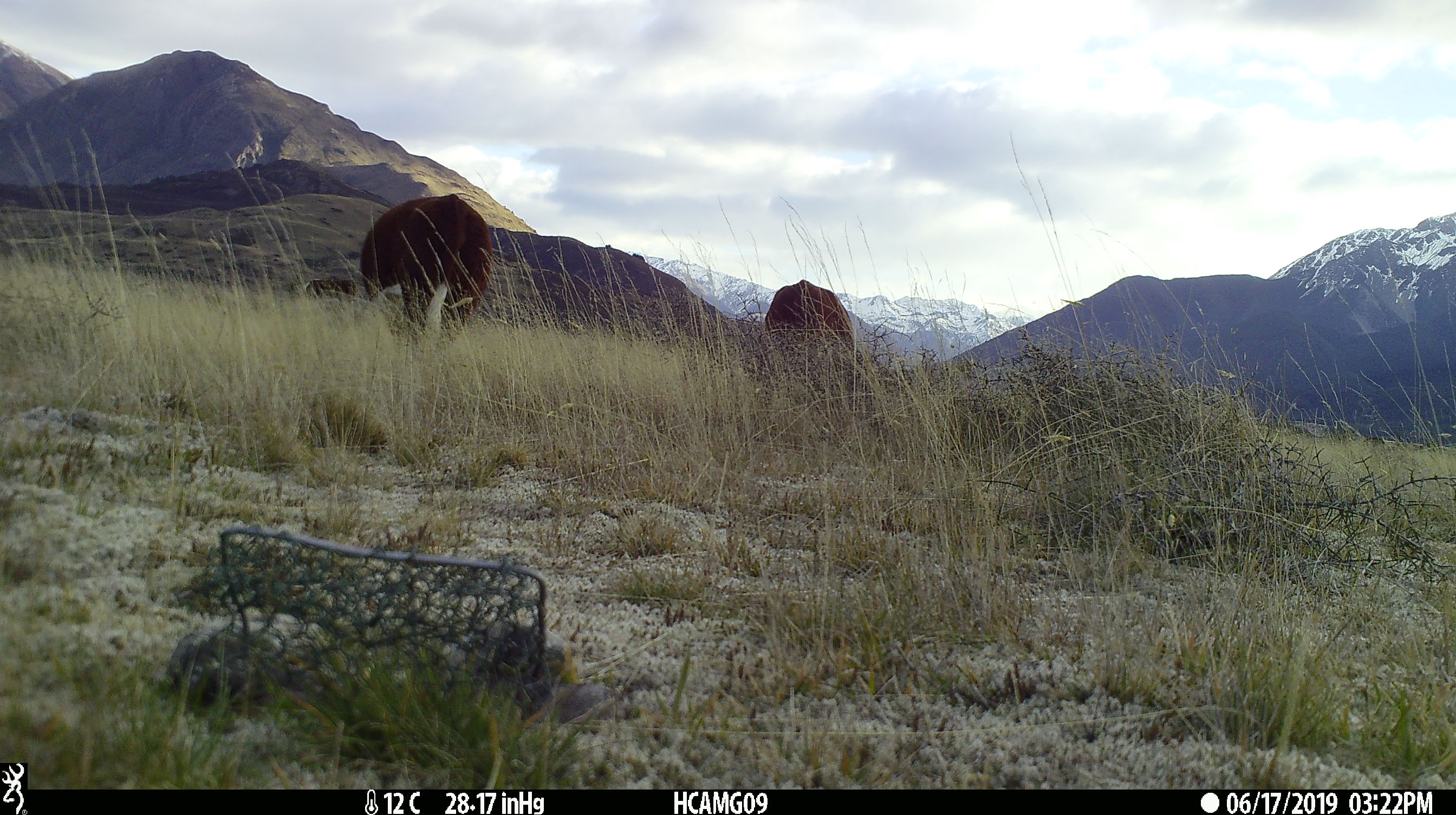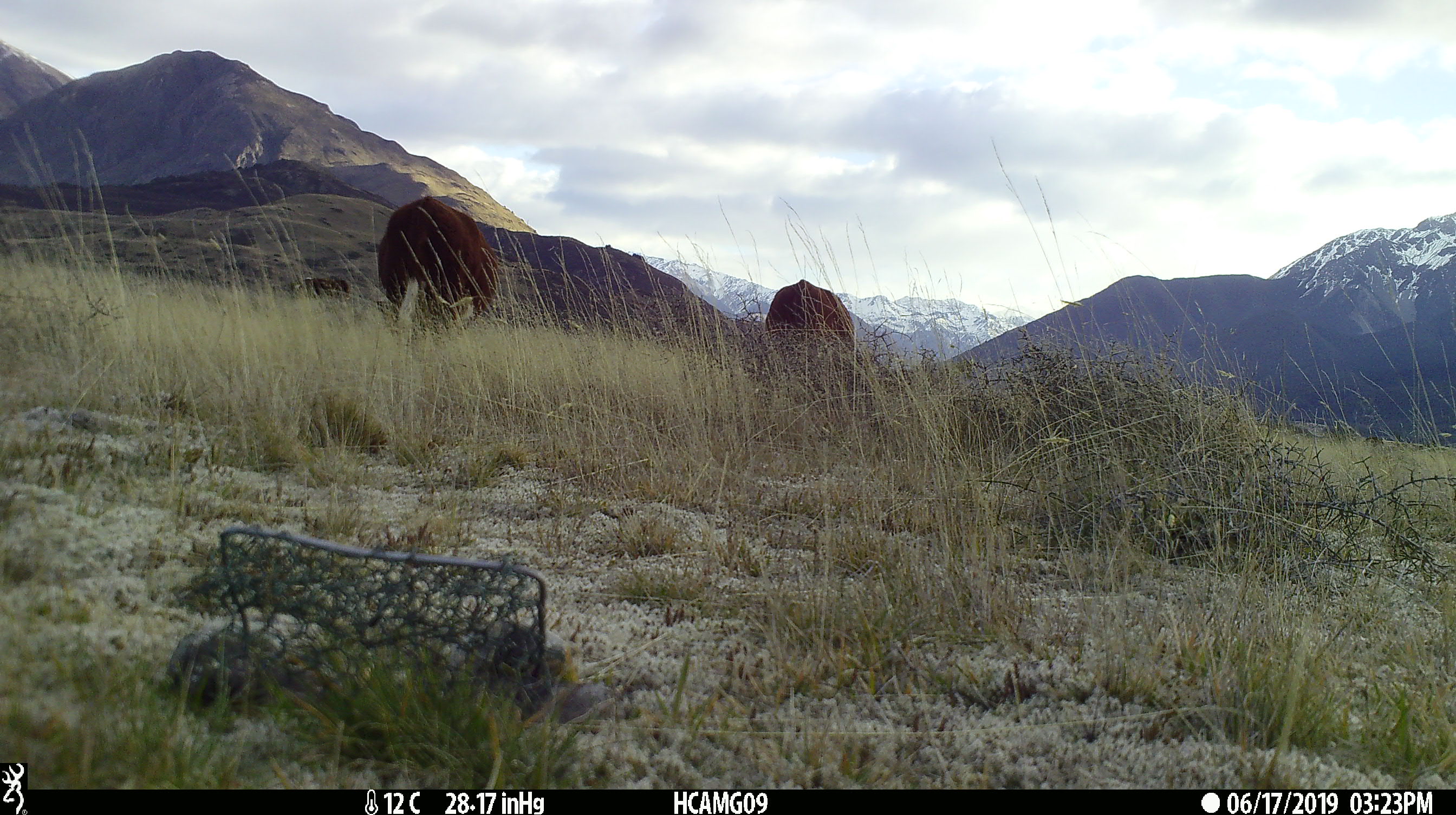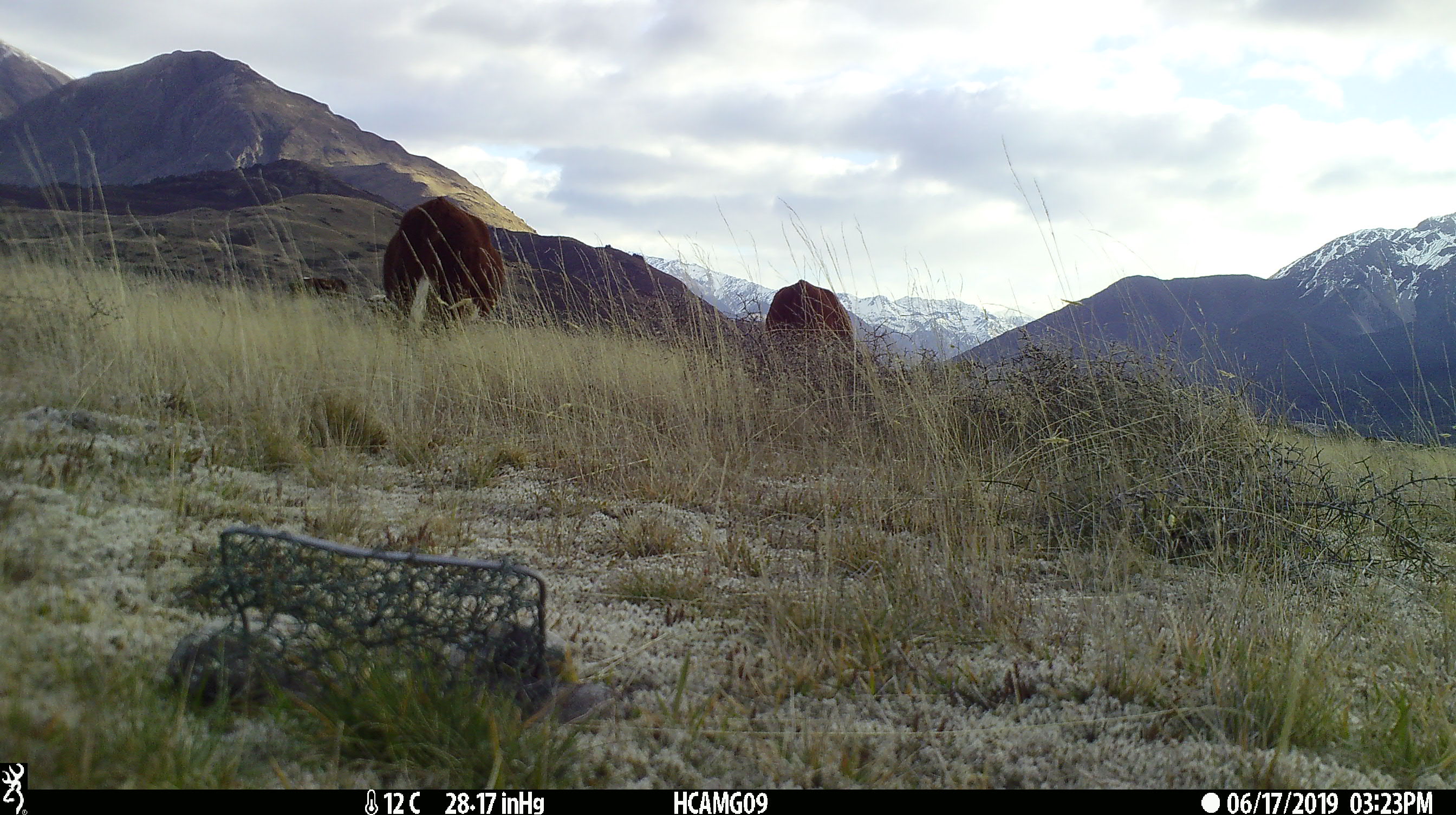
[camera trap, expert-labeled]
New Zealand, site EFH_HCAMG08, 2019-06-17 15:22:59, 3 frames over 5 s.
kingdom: Animalia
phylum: Chordata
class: Mammalia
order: Artiodactyla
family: Bovidae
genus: Bos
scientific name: Bos taurus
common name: domestic cow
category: cow